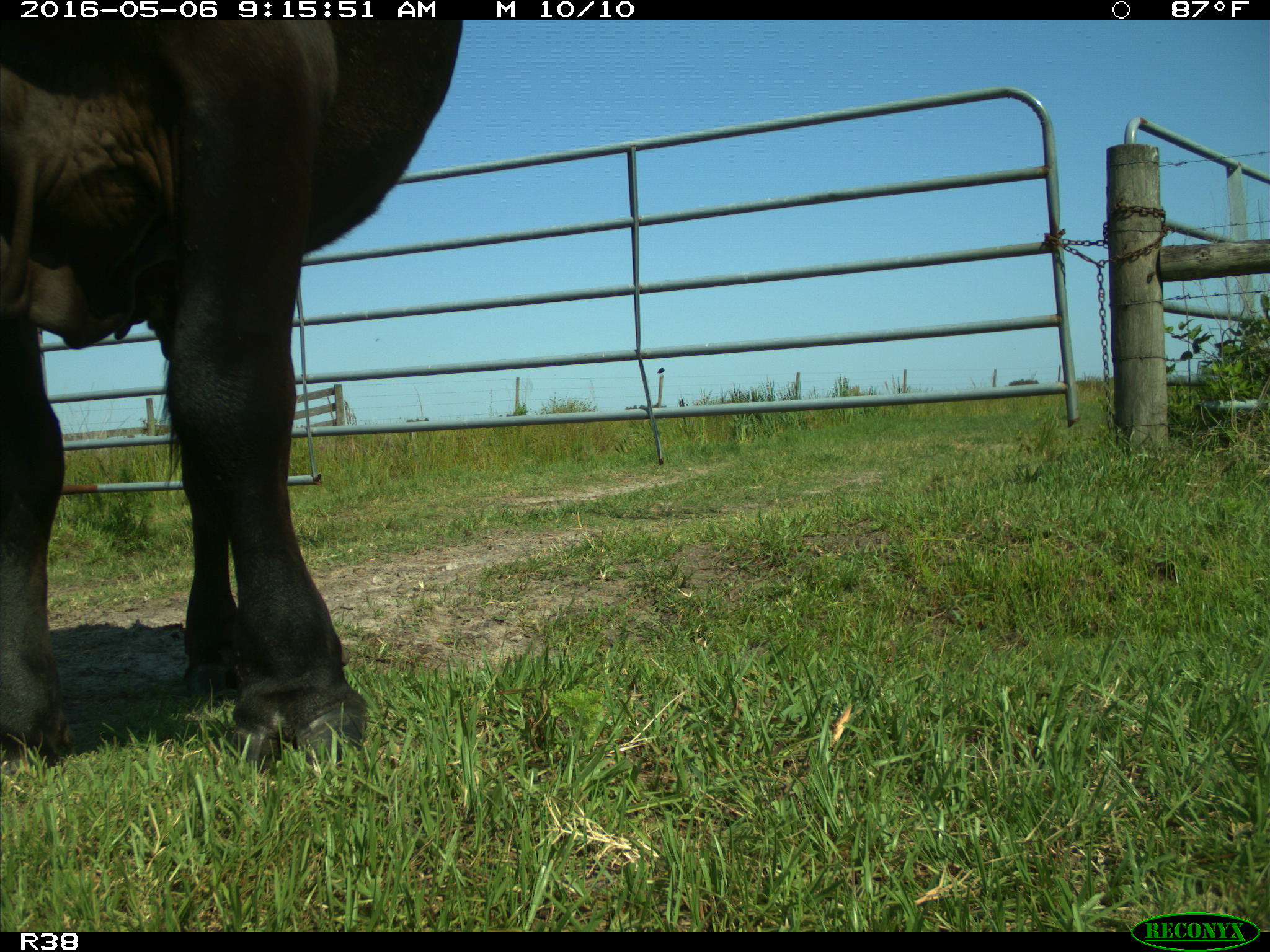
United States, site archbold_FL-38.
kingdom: Animalia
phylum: Chordata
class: Mammalia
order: Artiodactyla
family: Bovidae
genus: Bos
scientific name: Bos taurus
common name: domestic cow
Bos taurus (domestic cow).